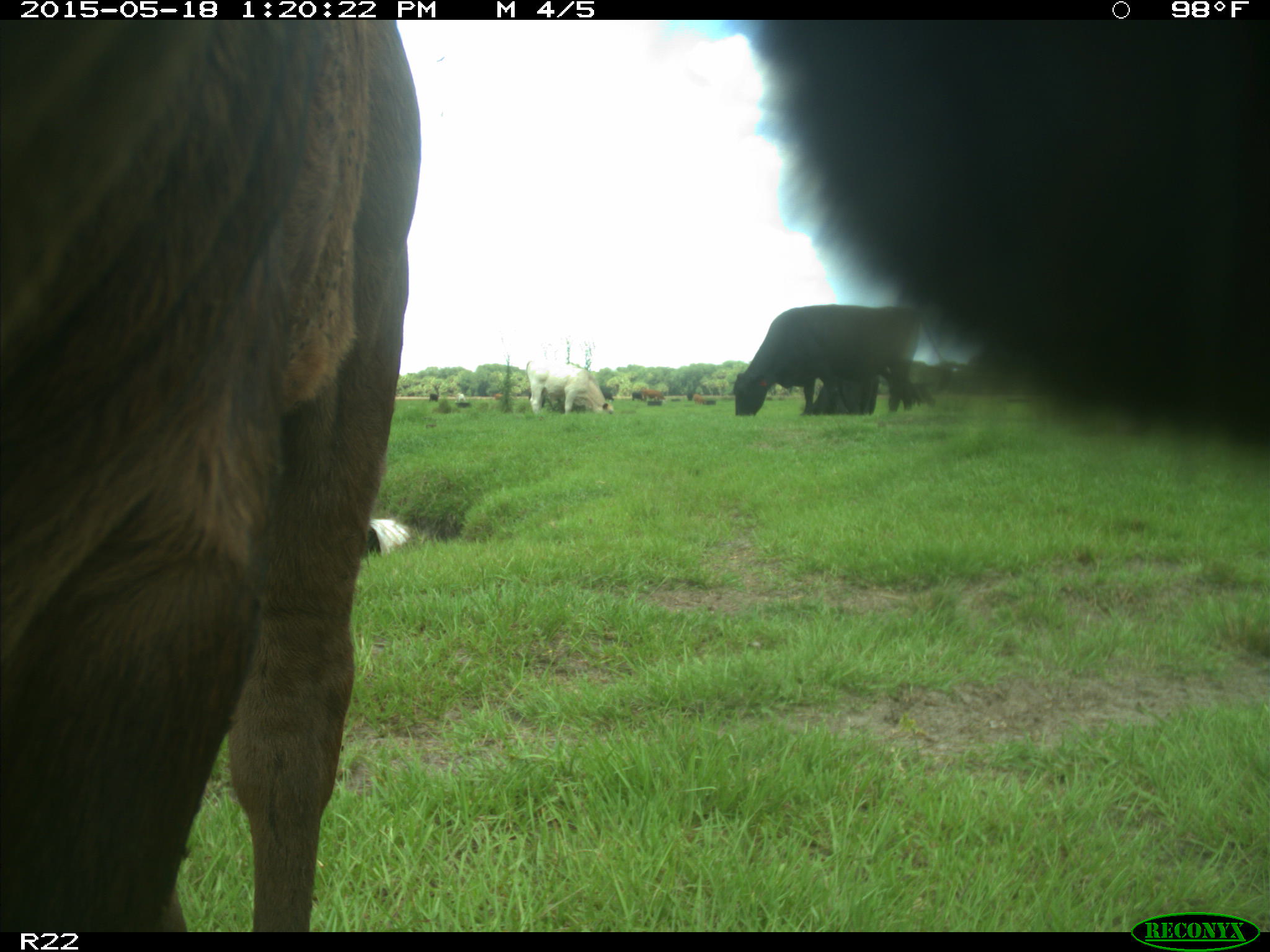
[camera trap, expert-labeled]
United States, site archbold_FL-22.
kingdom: Animalia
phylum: Chordata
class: Mammalia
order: Artiodactyla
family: Bovidae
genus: Bos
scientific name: Bos taurus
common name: domestic cow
Bos taurus (domestic cow).